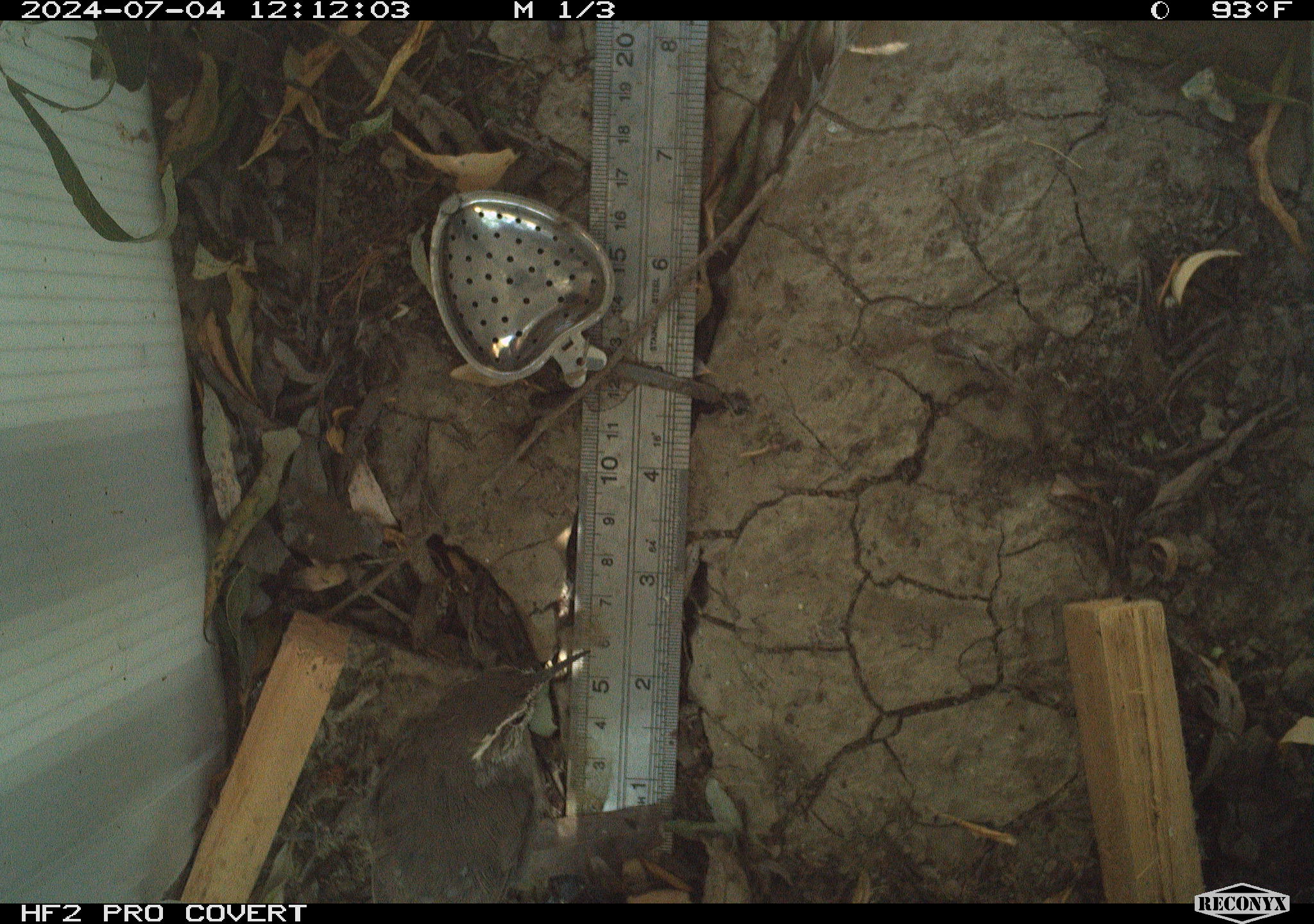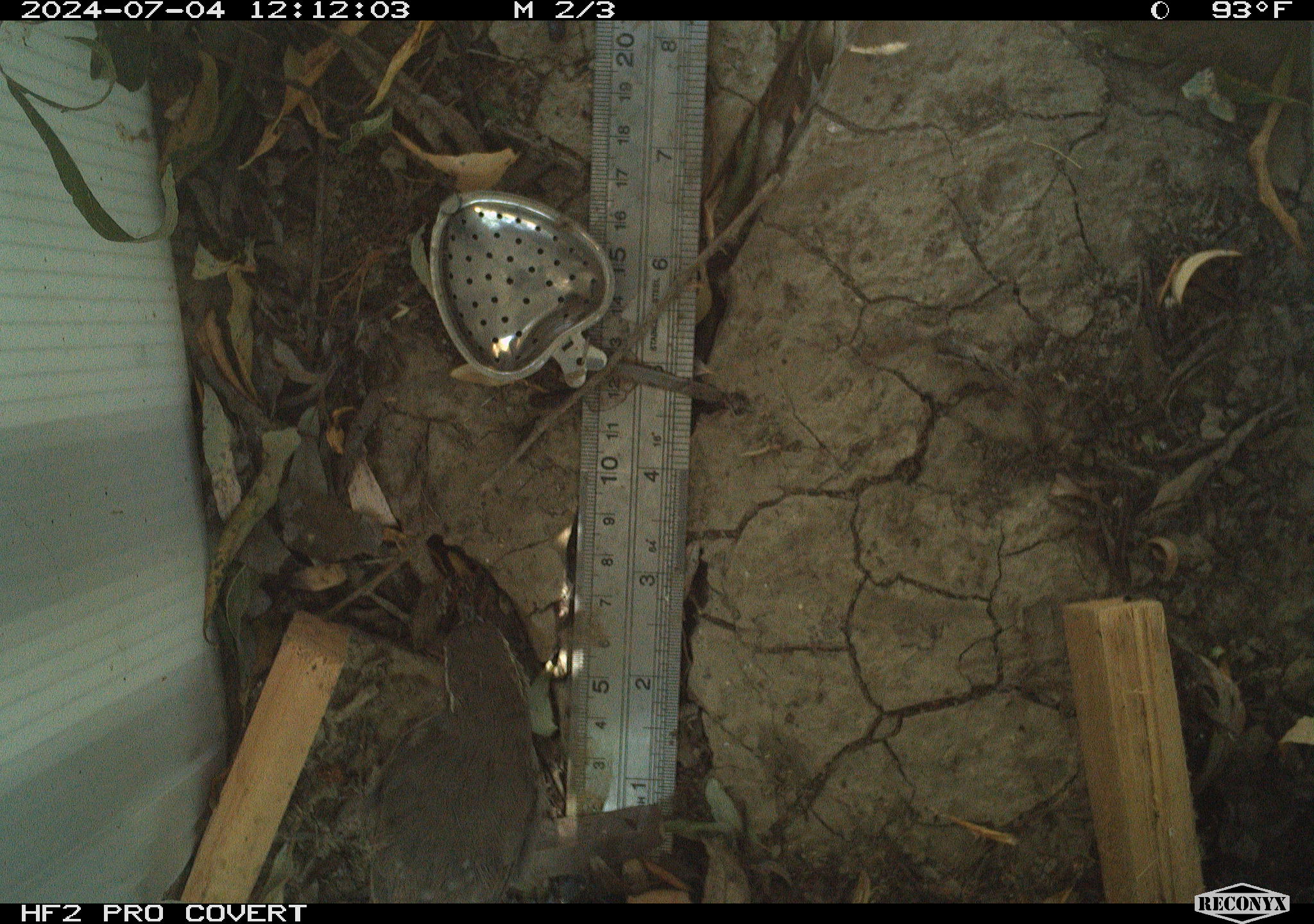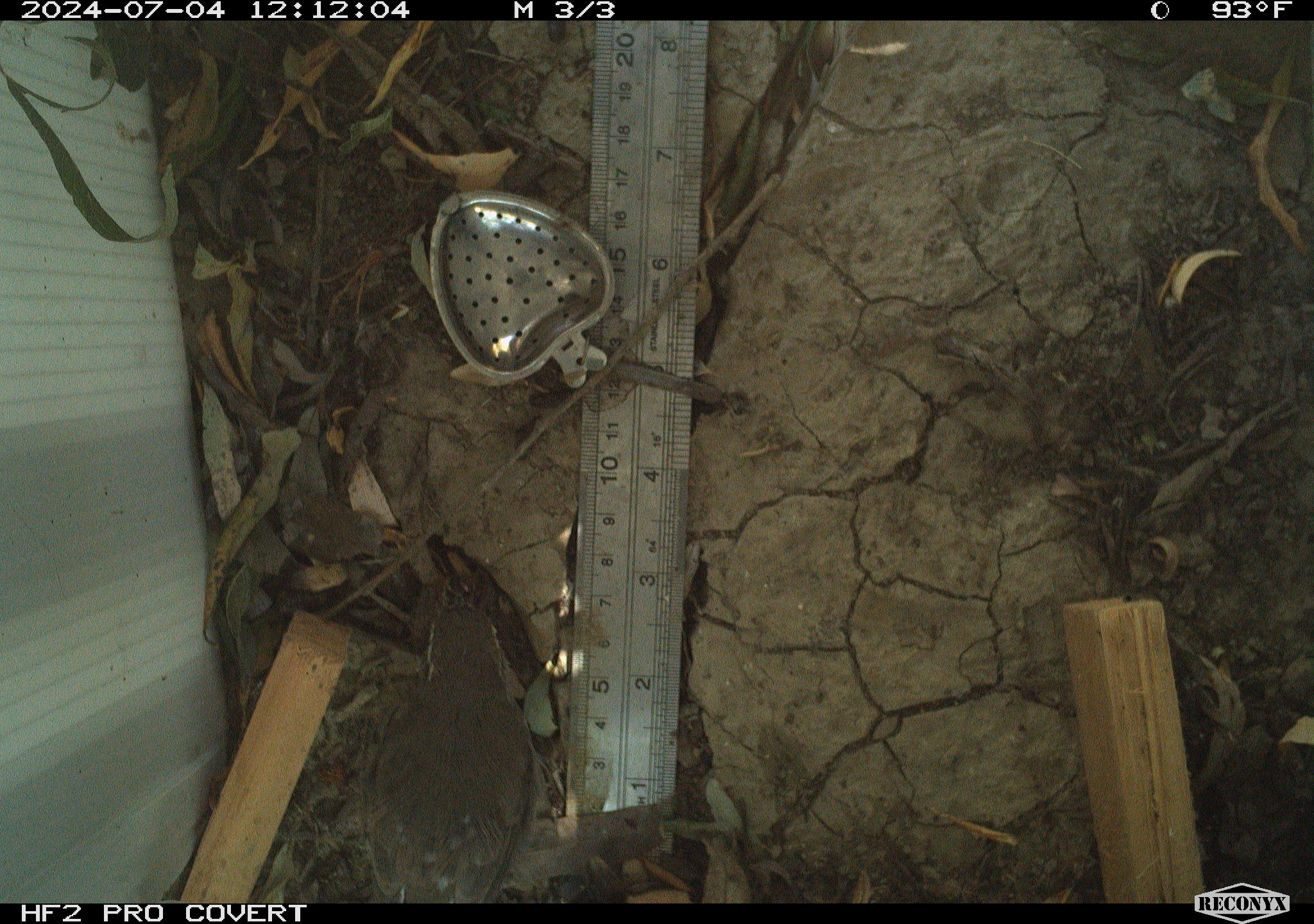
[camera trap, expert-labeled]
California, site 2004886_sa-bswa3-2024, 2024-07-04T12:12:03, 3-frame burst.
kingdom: Animalia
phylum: Chordata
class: Aves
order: Passeriformes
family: Troglodytidae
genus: Thryomanes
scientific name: Thryomanes bewickii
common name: bewick's wren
Bewick's wren (Thryomanes bewickii).